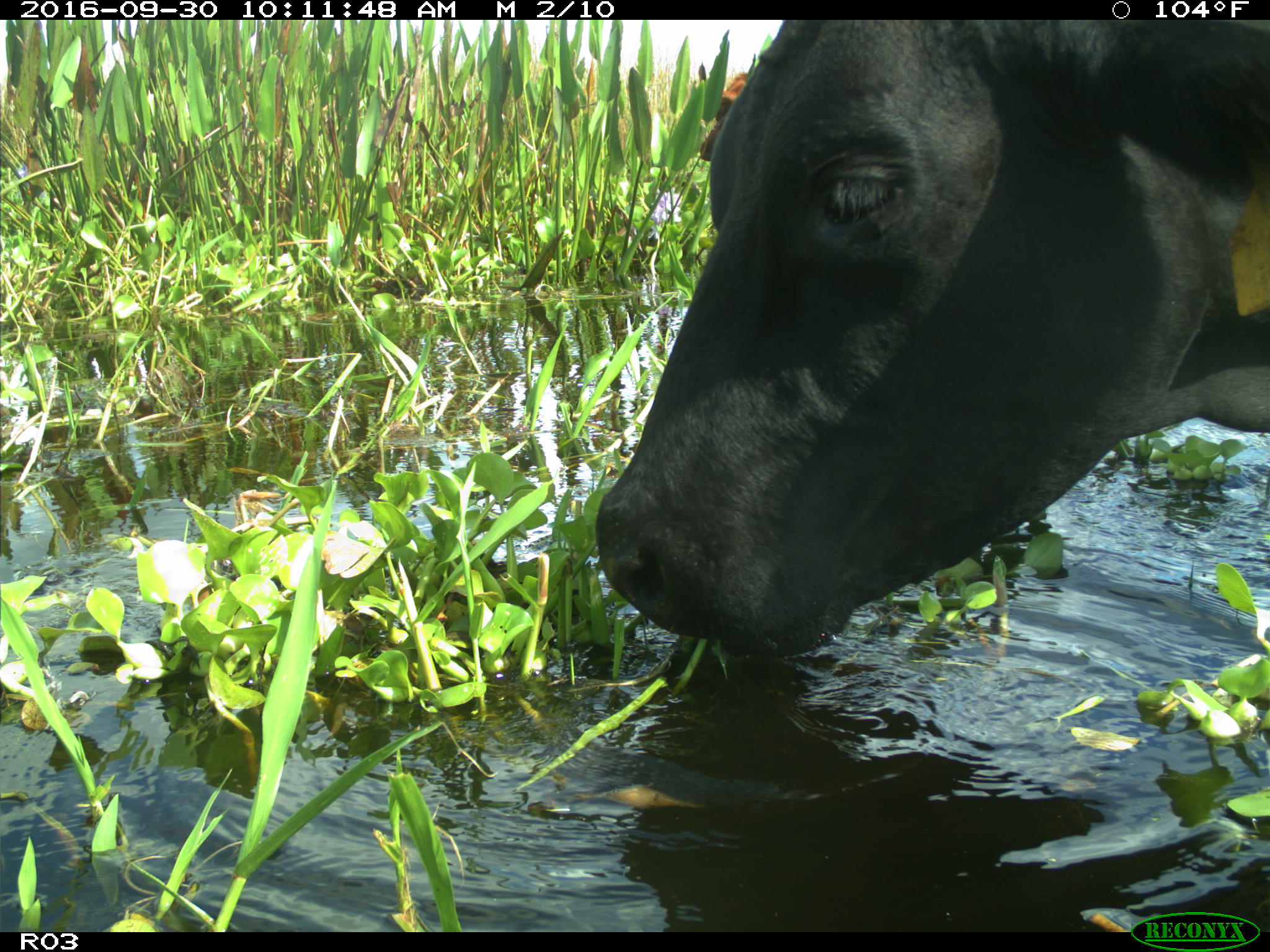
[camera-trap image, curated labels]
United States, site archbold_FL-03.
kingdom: Animalia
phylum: Chordata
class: Mammalia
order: Artiodactyla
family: Bovidae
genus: Bos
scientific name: Bos taurus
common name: domestic cow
Bos taurus (domestic cow).